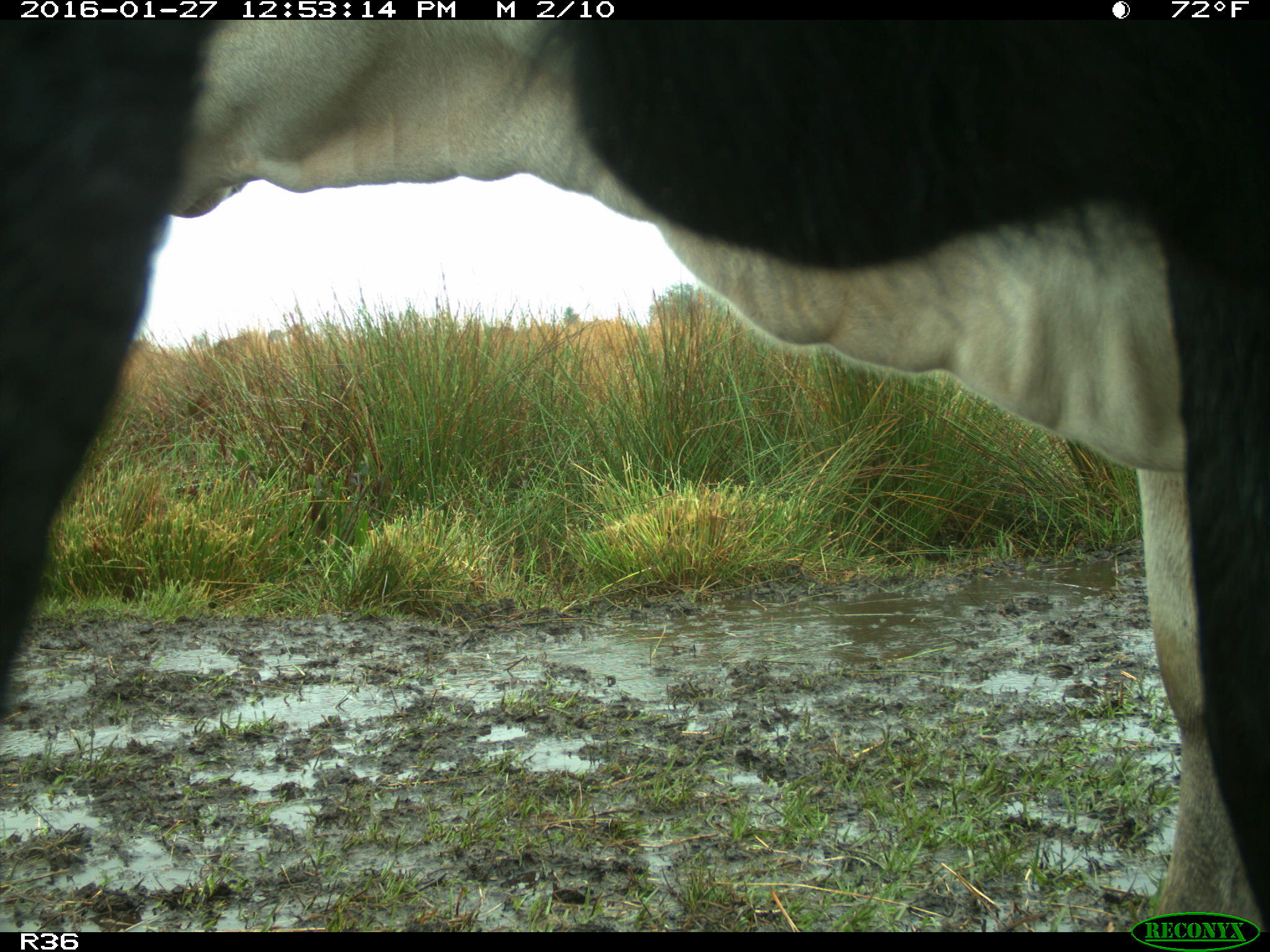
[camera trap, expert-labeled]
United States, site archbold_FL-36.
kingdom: Animalia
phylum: Chordata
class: Mammalia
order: Artiodactyla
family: Bovidae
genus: Bos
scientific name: Bos taurus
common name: domestic cow